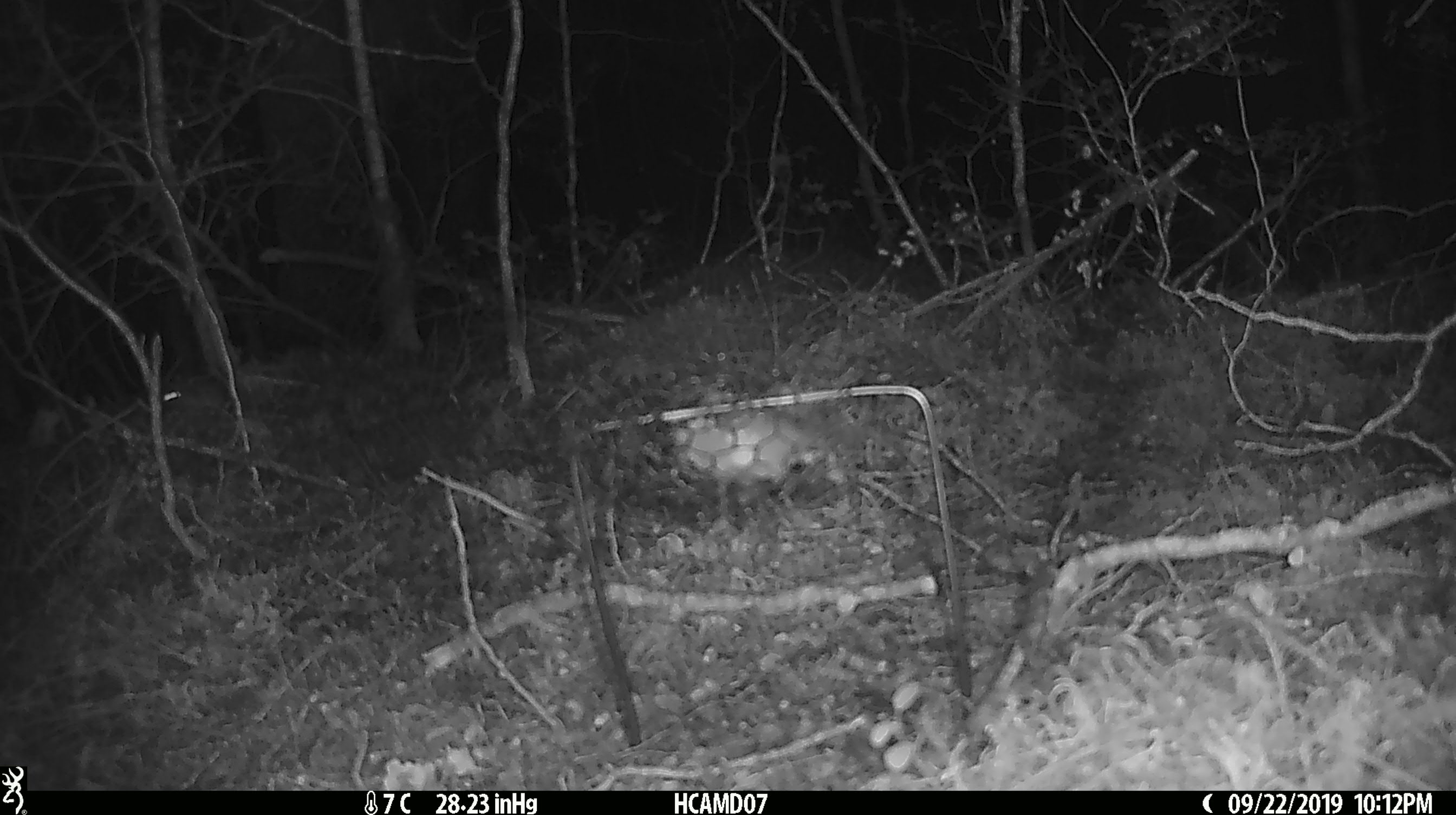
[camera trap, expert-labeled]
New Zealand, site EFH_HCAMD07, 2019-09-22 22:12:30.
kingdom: Animalia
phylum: Chordata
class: Mammalia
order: Rodentia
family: Muridae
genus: Mus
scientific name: Mus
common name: mouse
Mouse (Mus).